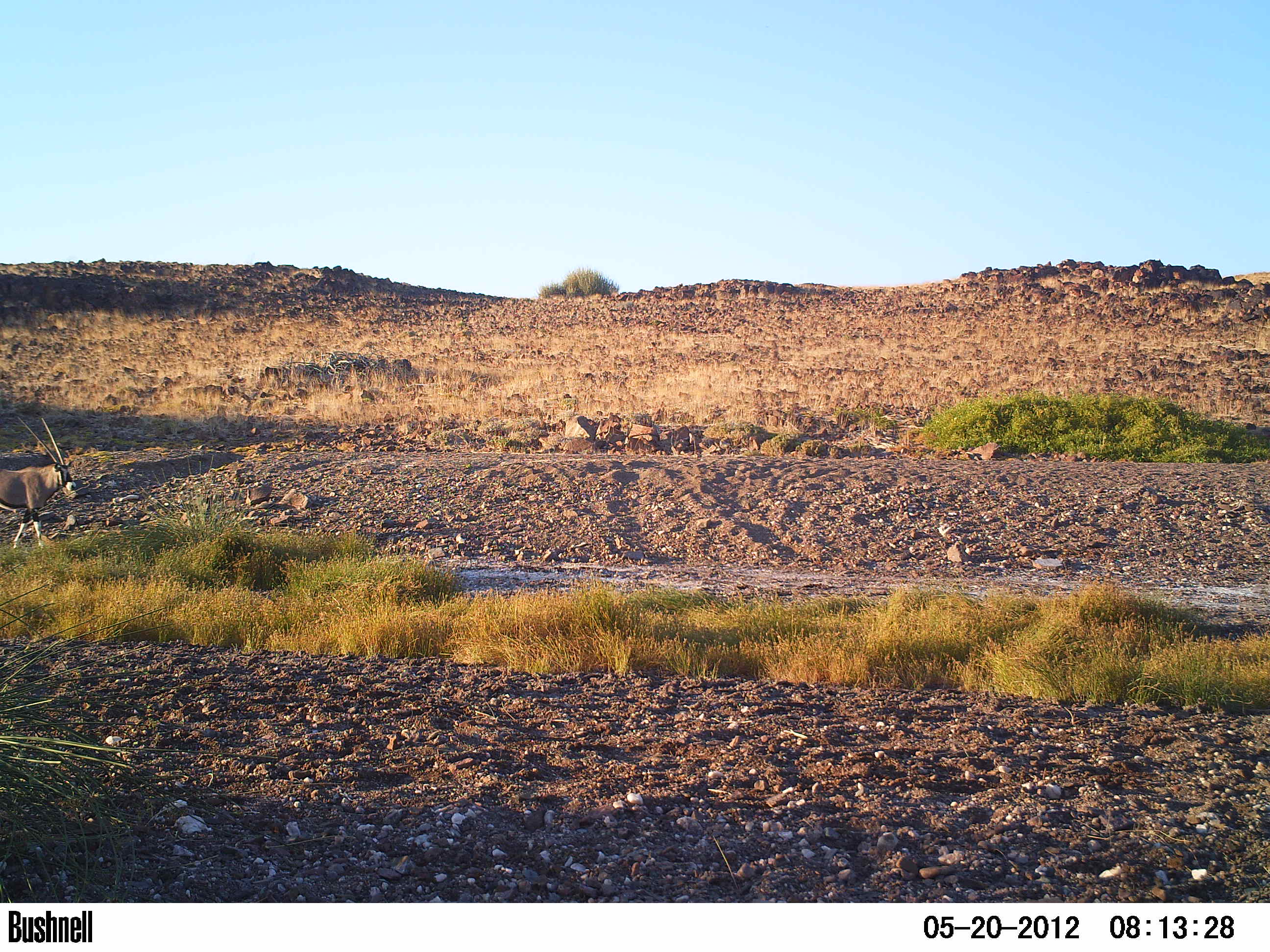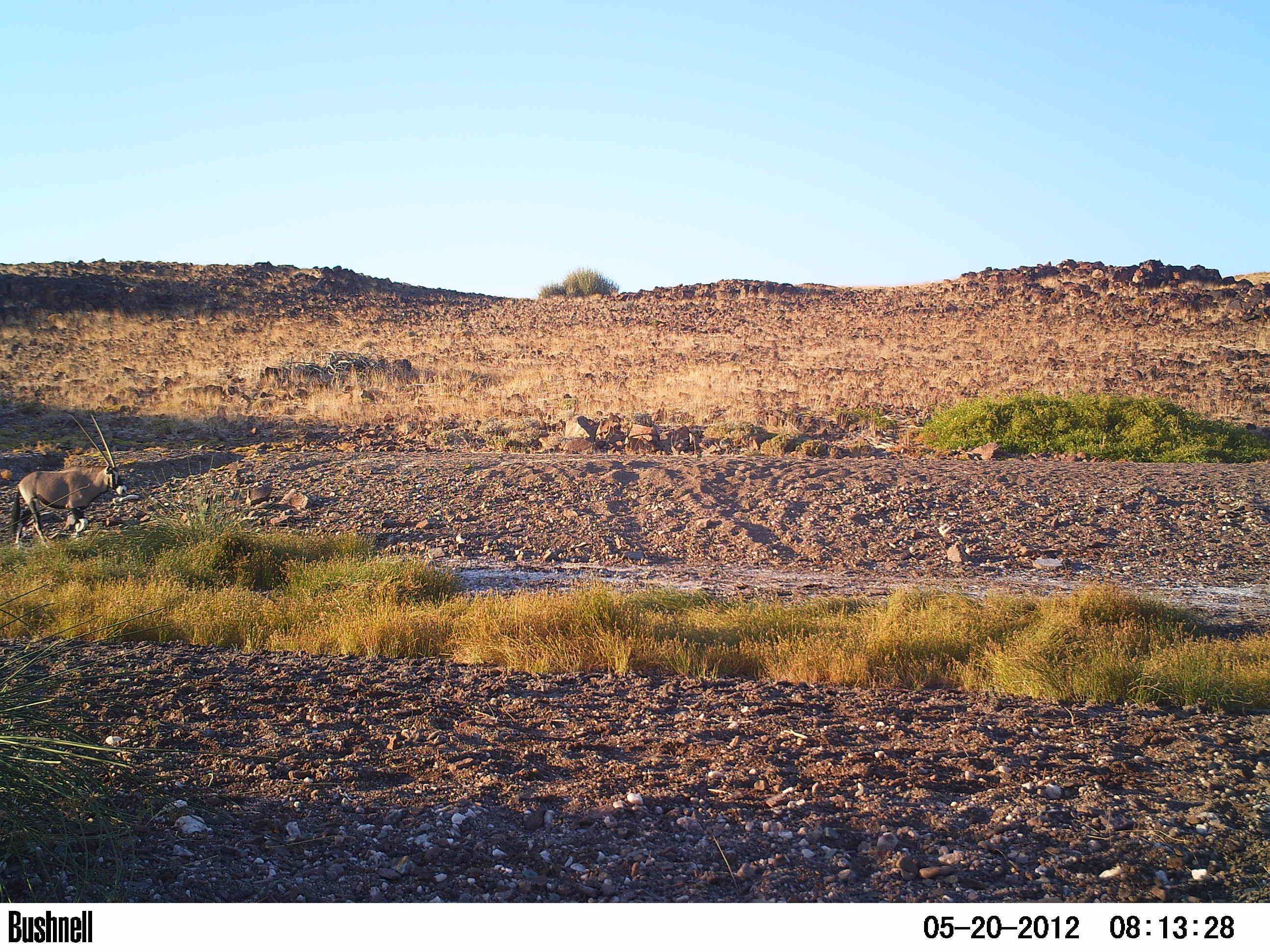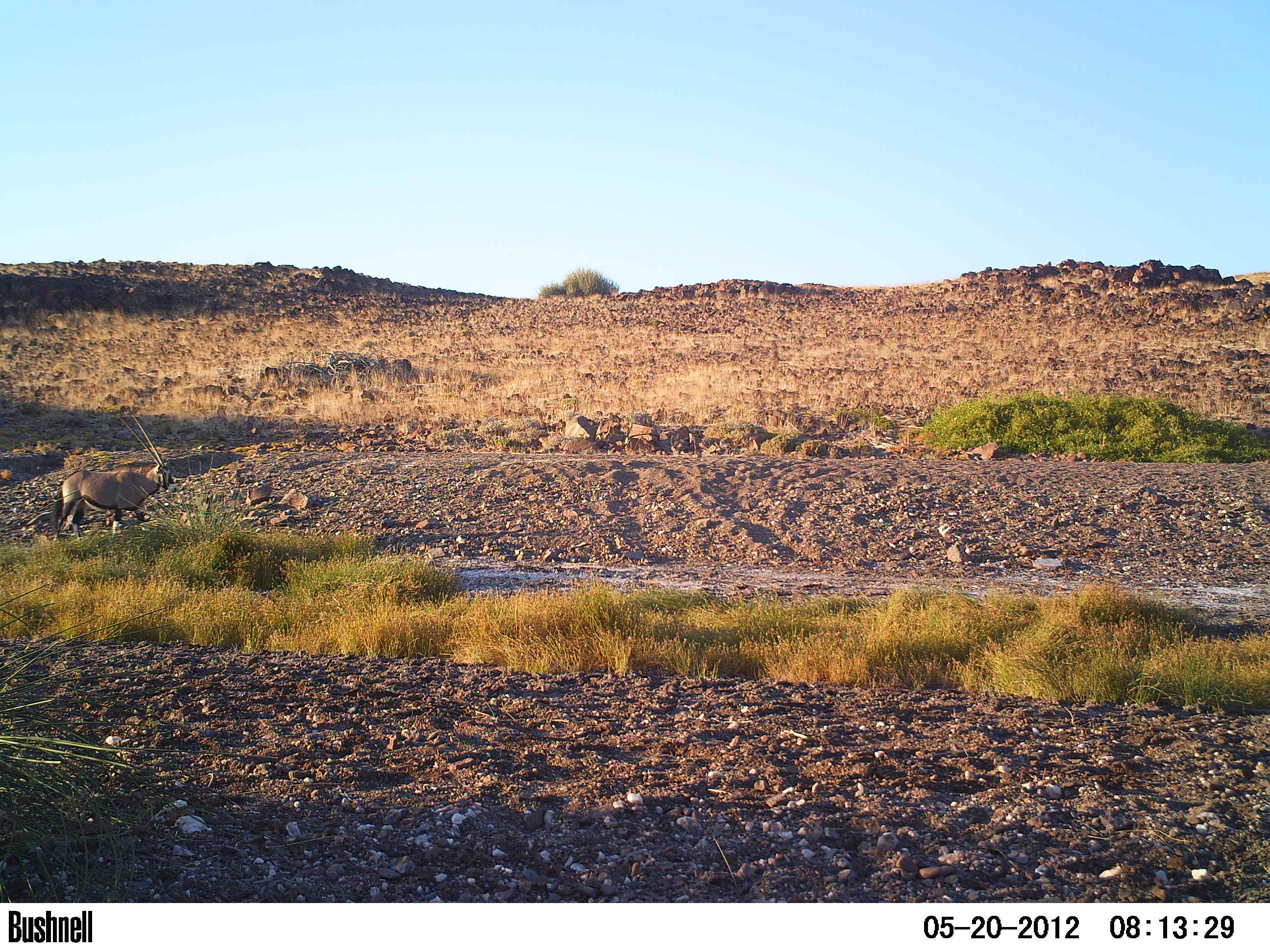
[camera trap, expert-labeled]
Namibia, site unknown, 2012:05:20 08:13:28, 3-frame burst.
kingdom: Animalia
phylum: Chordata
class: Mammalia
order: Artiodactyla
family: Bovidae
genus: Oryx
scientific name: Oryx gazella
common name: gemsbok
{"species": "Oryx gazella (gemsbok)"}